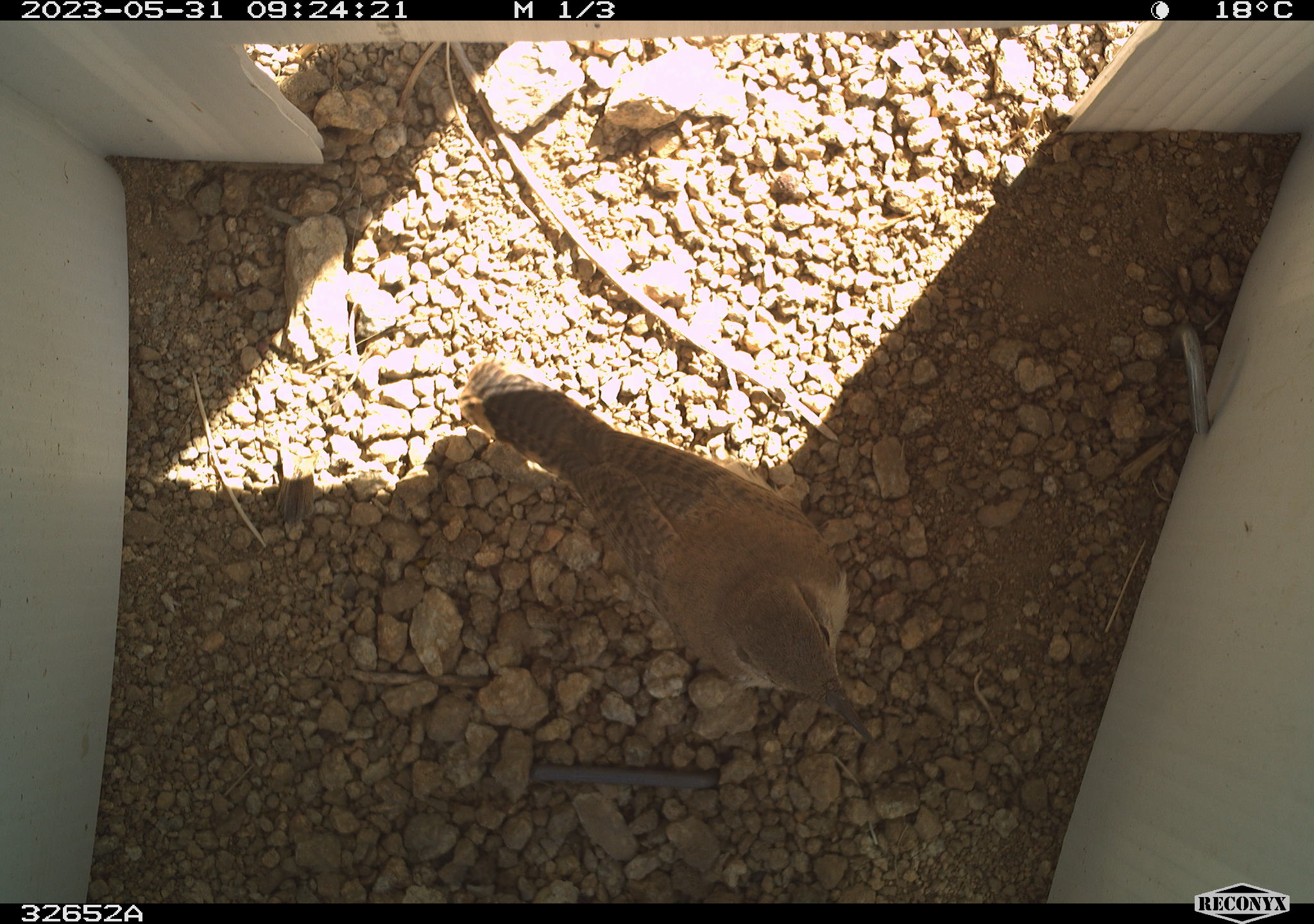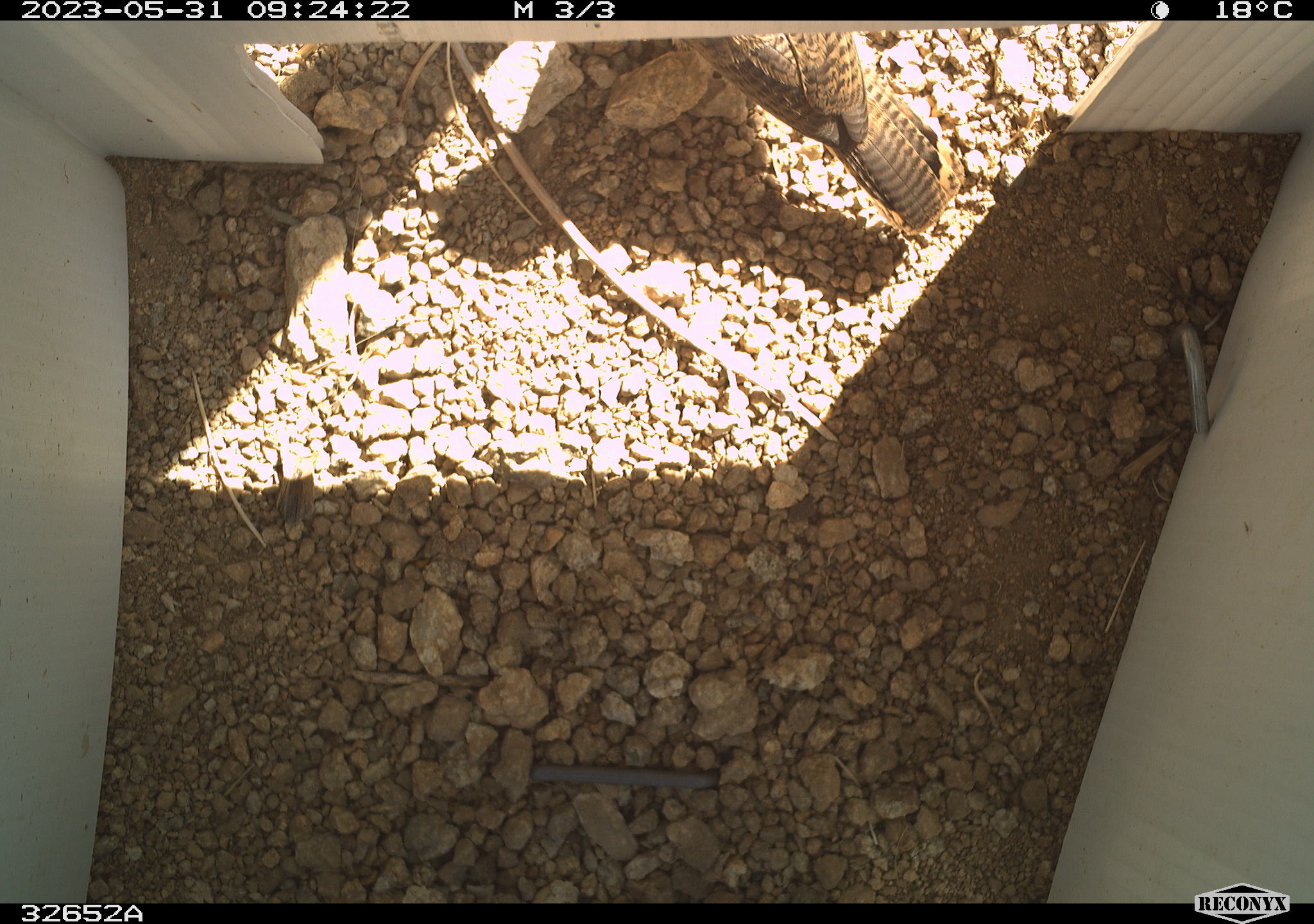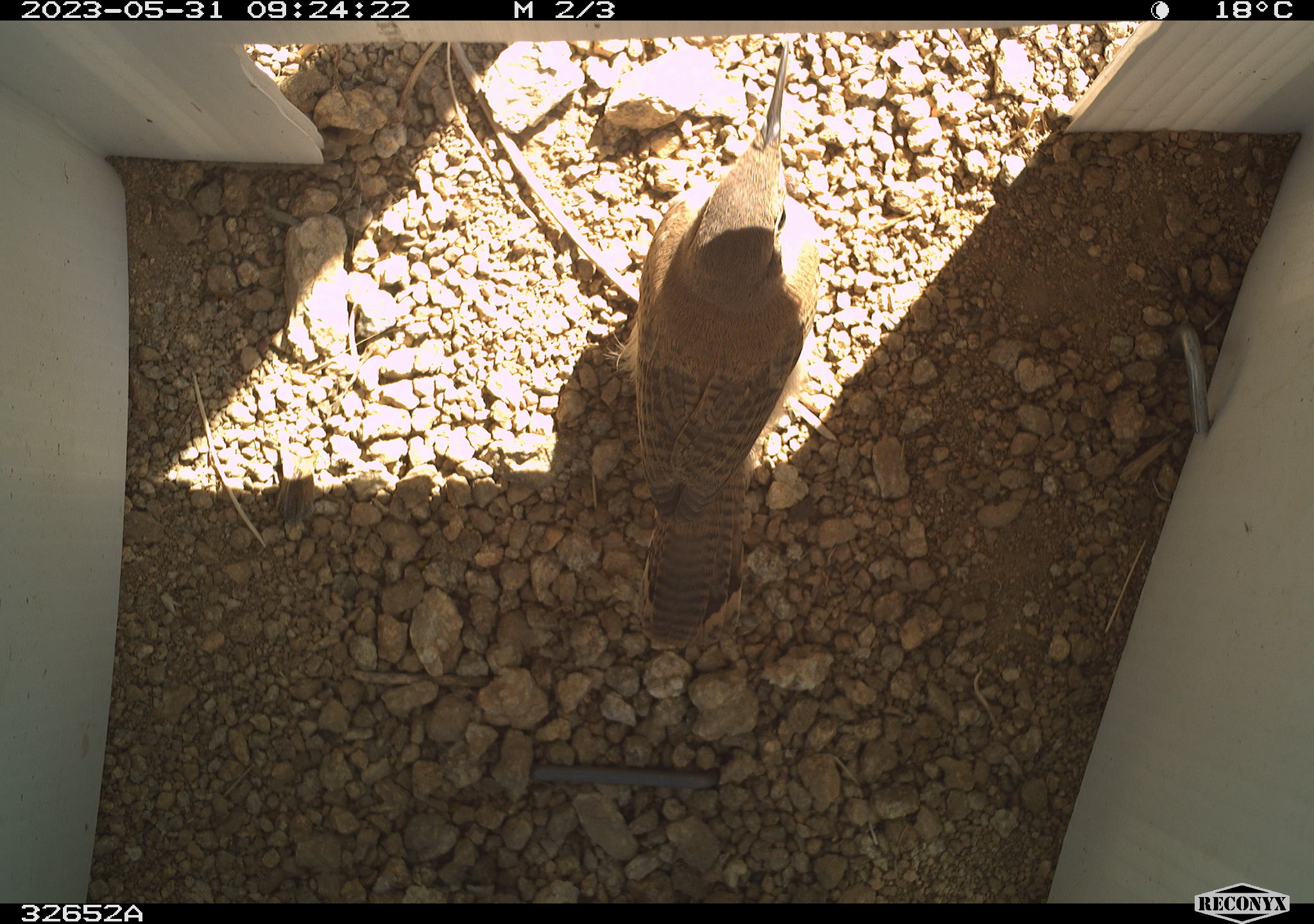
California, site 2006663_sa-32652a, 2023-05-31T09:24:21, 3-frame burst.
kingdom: Animalia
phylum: Chordata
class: Aves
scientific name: Aves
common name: bird